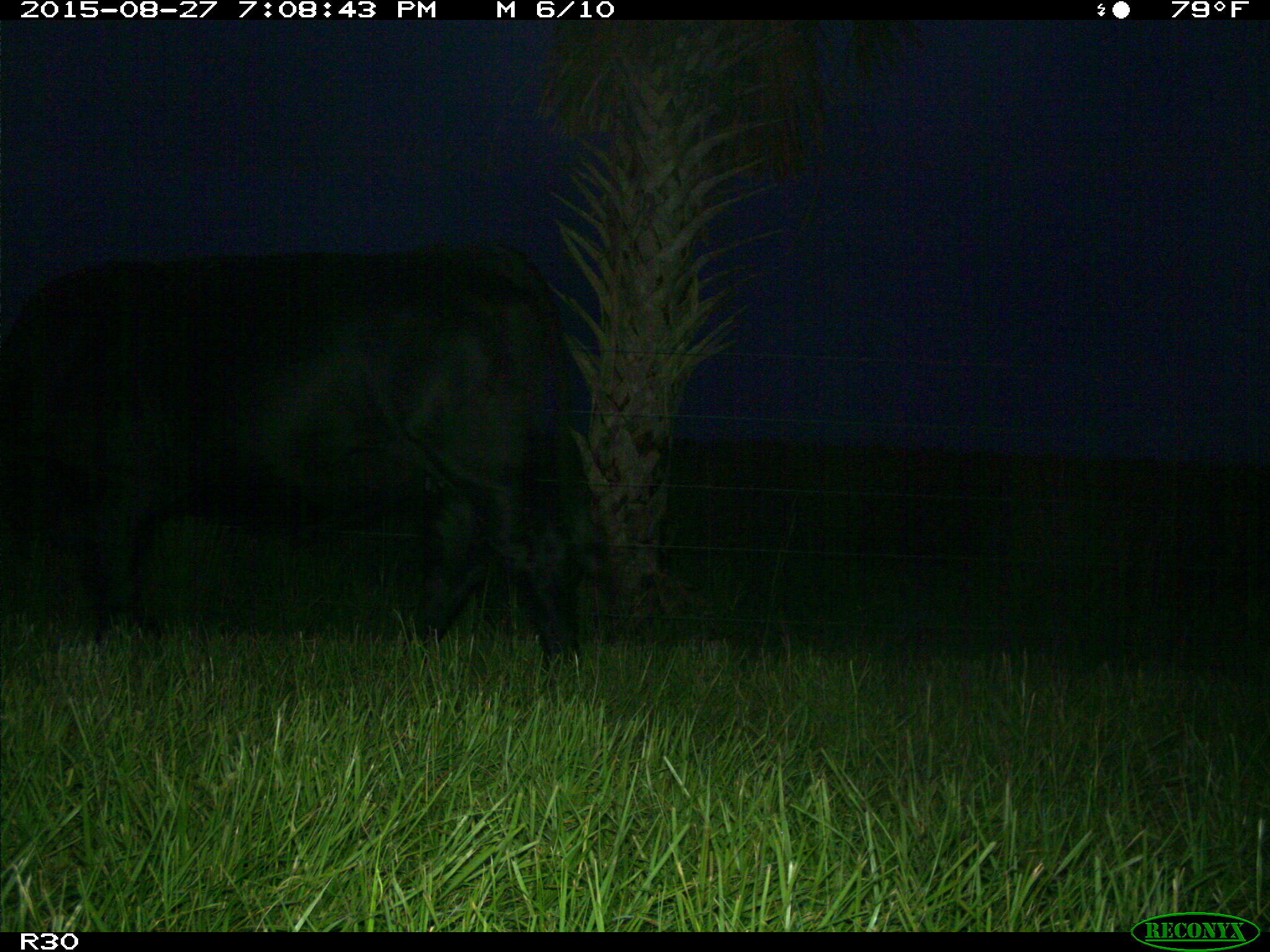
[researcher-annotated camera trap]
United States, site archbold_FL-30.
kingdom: Animalia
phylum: Chordata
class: Mammalia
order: Artiodactyla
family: Bovidae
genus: Bos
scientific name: Bos taurus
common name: domestic cow